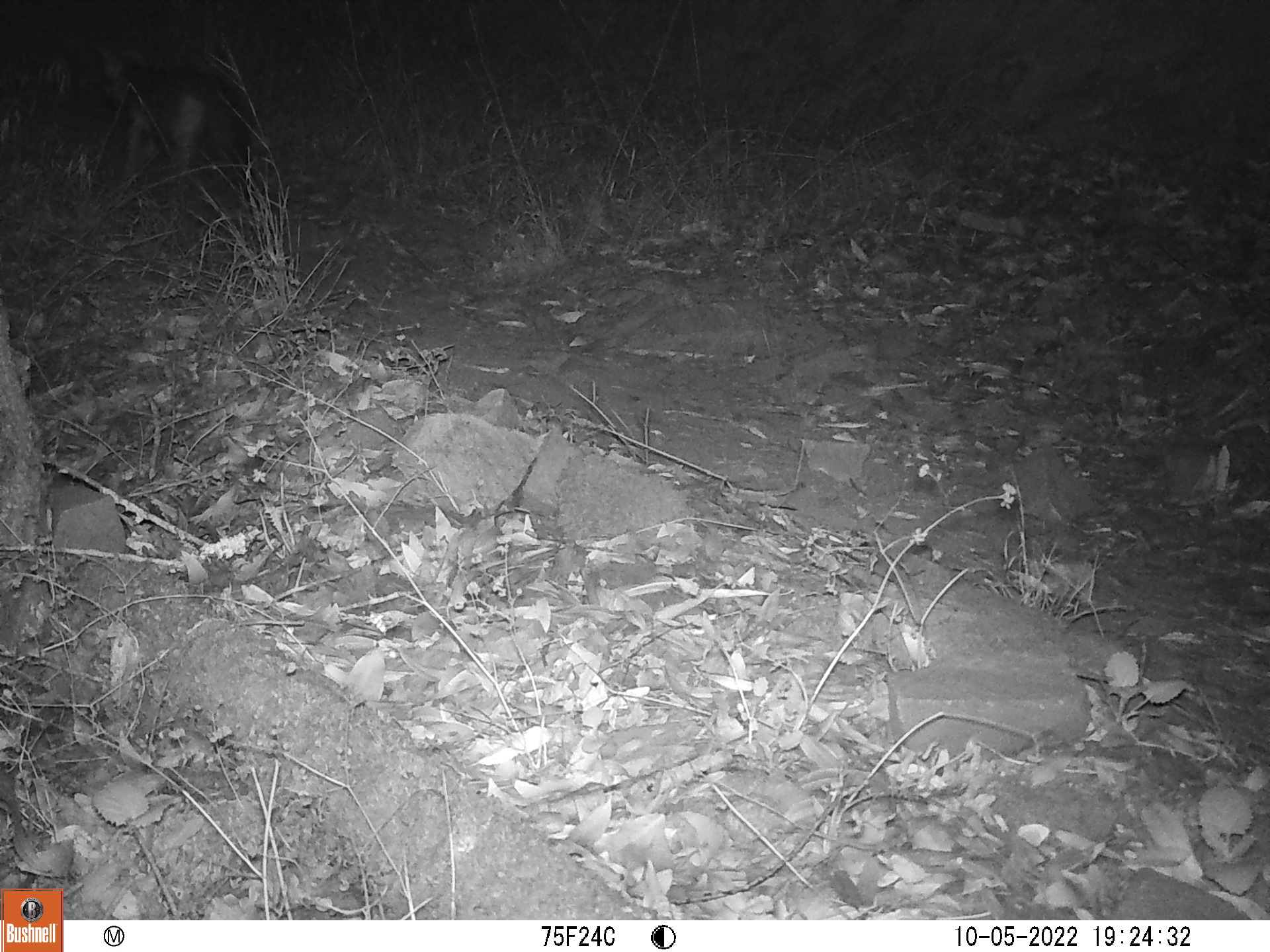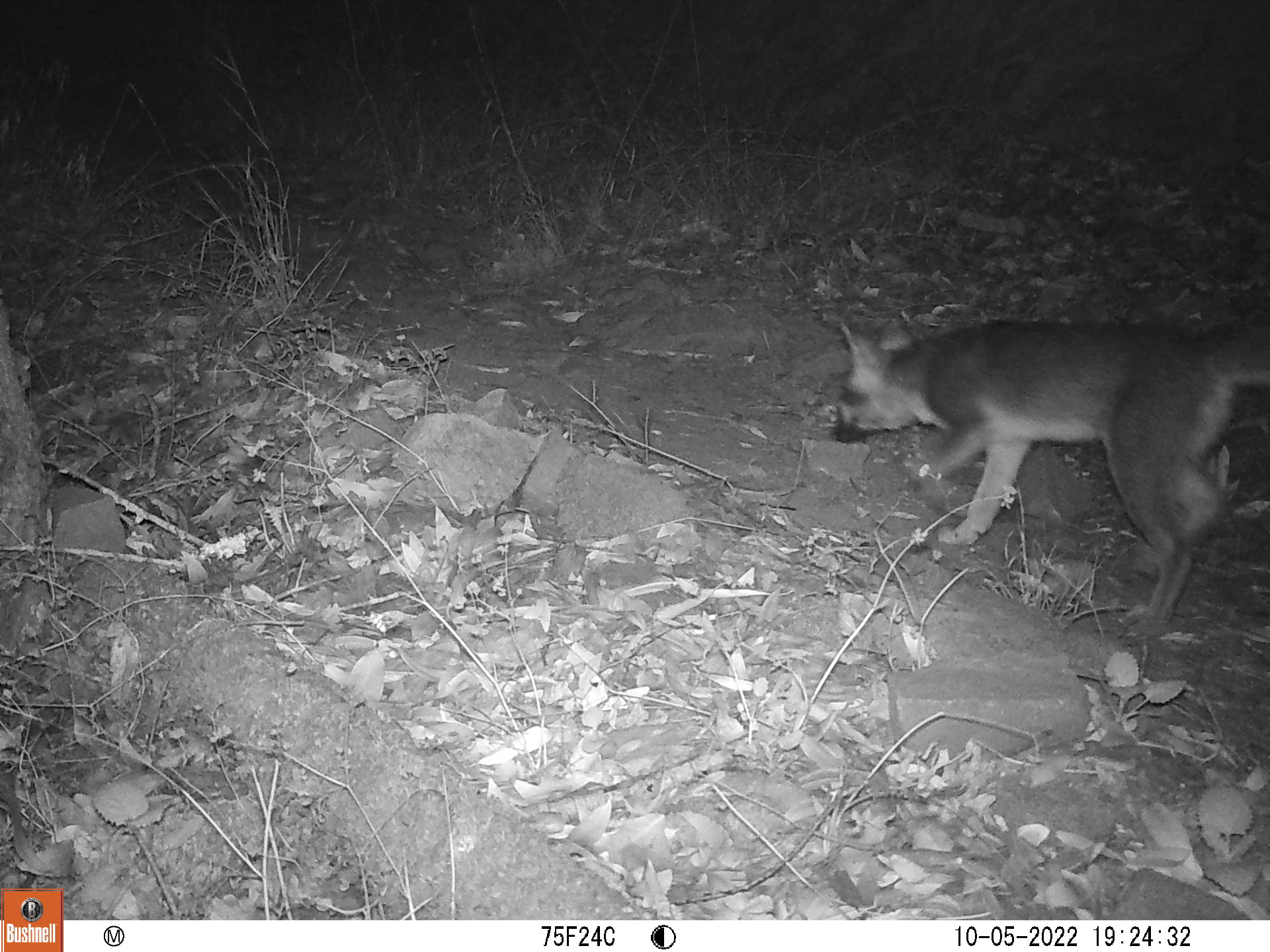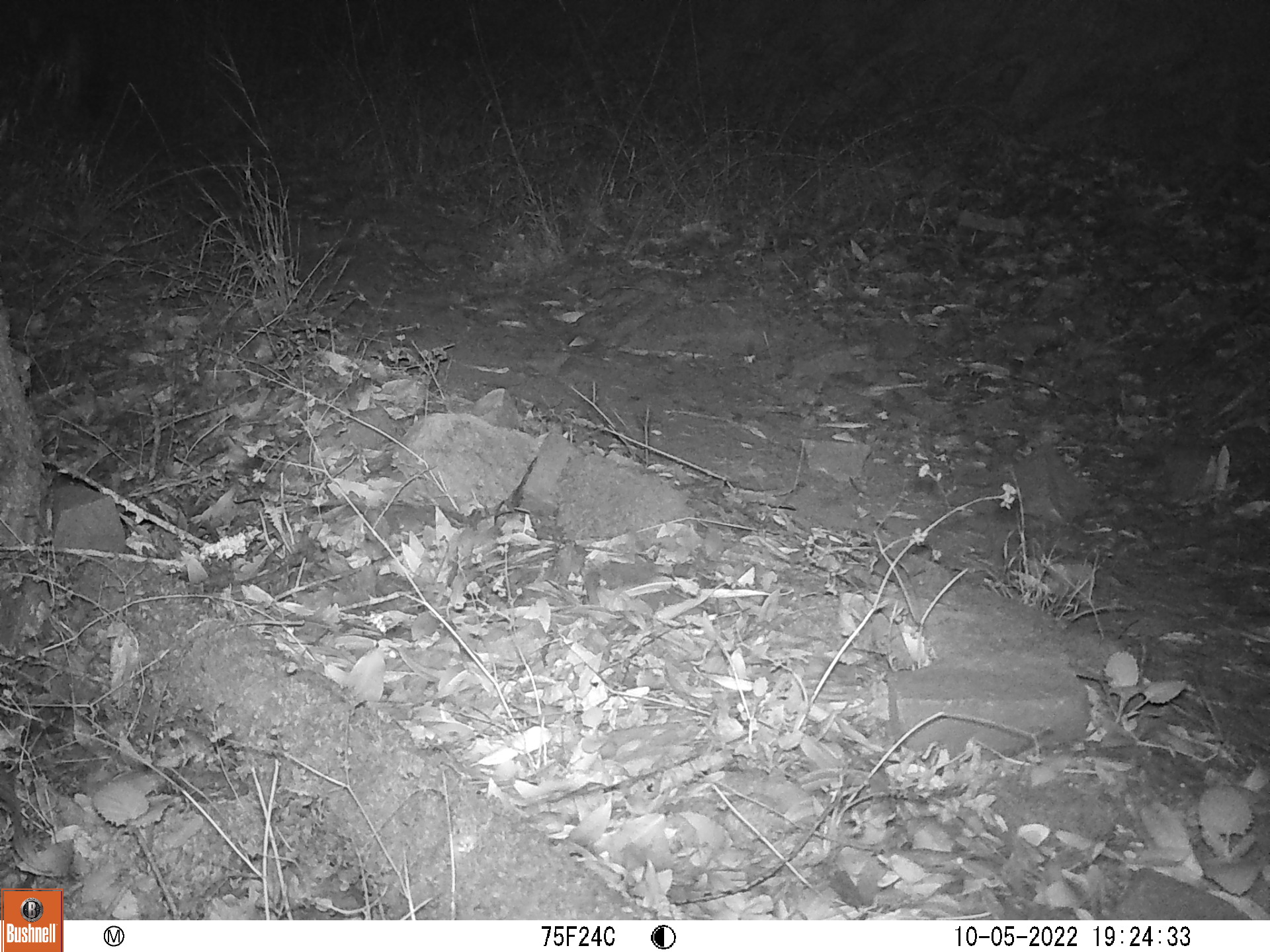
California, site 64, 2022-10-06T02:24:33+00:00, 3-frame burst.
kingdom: Animalia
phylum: Chordata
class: Mammalia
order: Carnivora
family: Canidae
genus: Urocyon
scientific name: Urocyon cinereoargenteus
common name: gray fox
Gray fox (Urocyon cinereoargenteus).